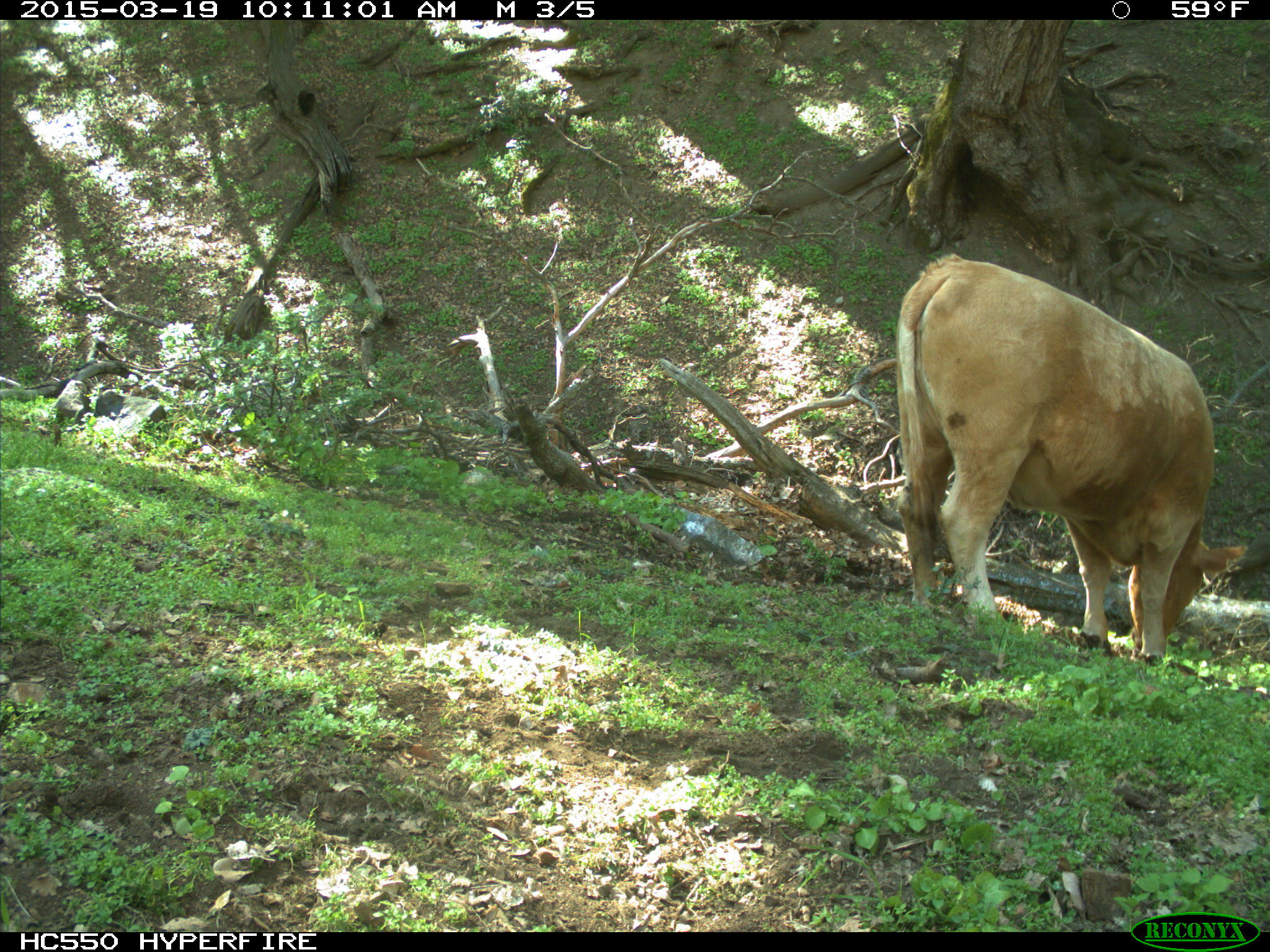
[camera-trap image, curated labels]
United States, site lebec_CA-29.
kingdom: Animalia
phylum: Chordata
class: Mammalia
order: Artiodactyla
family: Bovidae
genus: Bos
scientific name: Bos taurus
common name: domestic cow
Bos taurus (domestic cow).